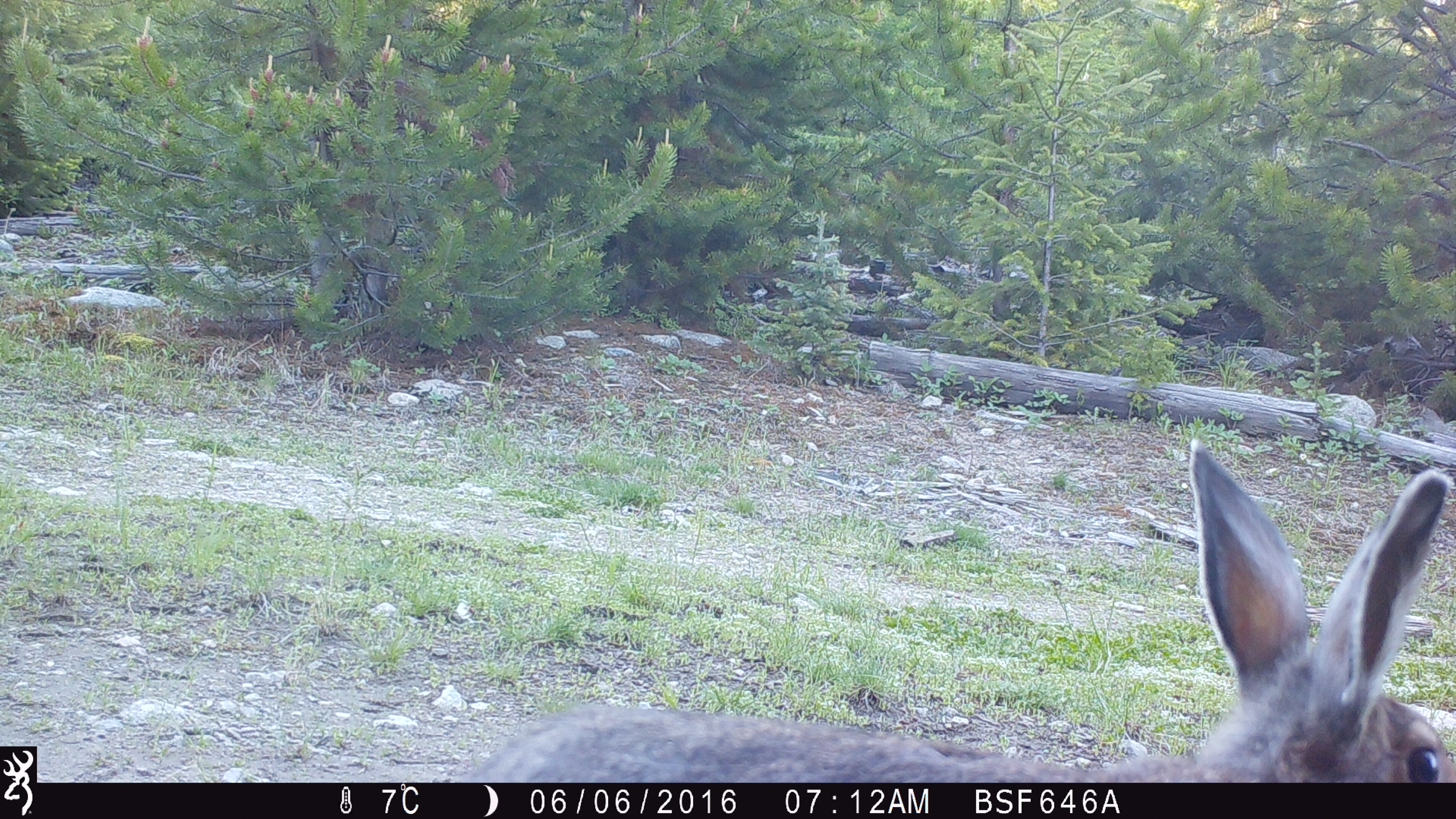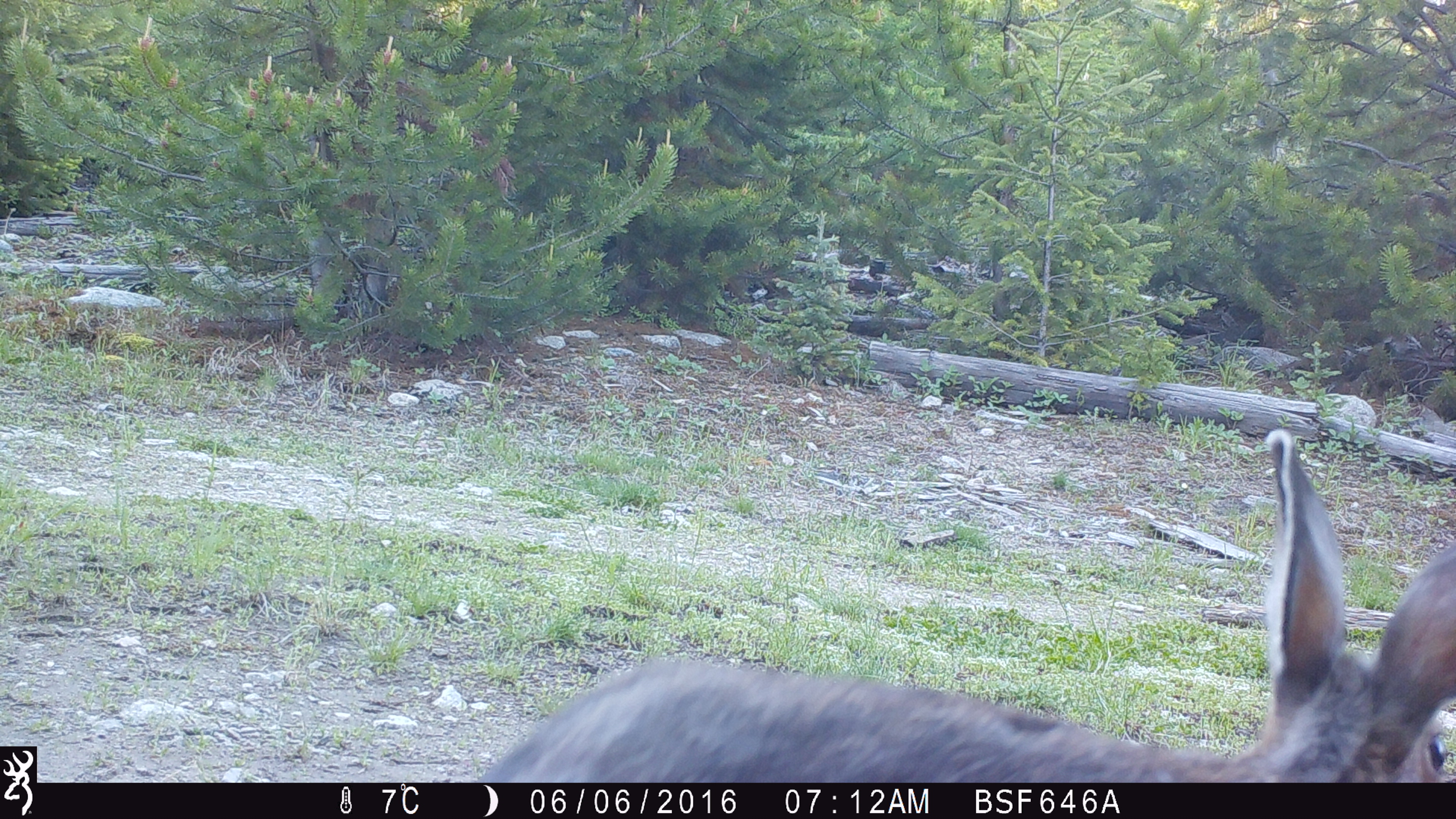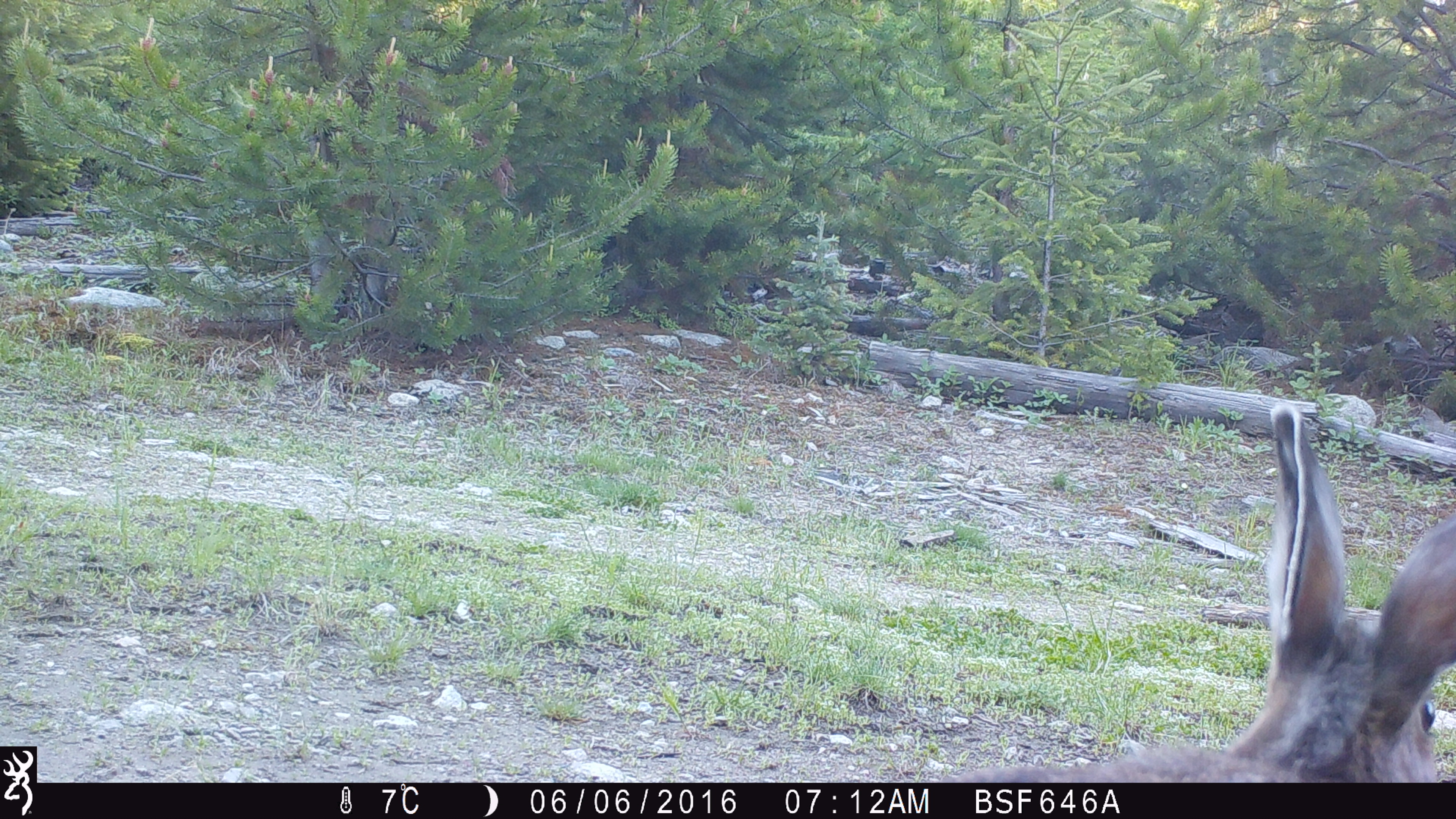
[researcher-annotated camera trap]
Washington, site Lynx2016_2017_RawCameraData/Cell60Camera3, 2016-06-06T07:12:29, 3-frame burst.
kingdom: Animalia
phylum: Chordata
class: Mammalia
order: Lagomorpha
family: Leporidae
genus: Lepus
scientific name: Lepus americanus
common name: snowshoe hare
Lepus americanus (snowshoe hare). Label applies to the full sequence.